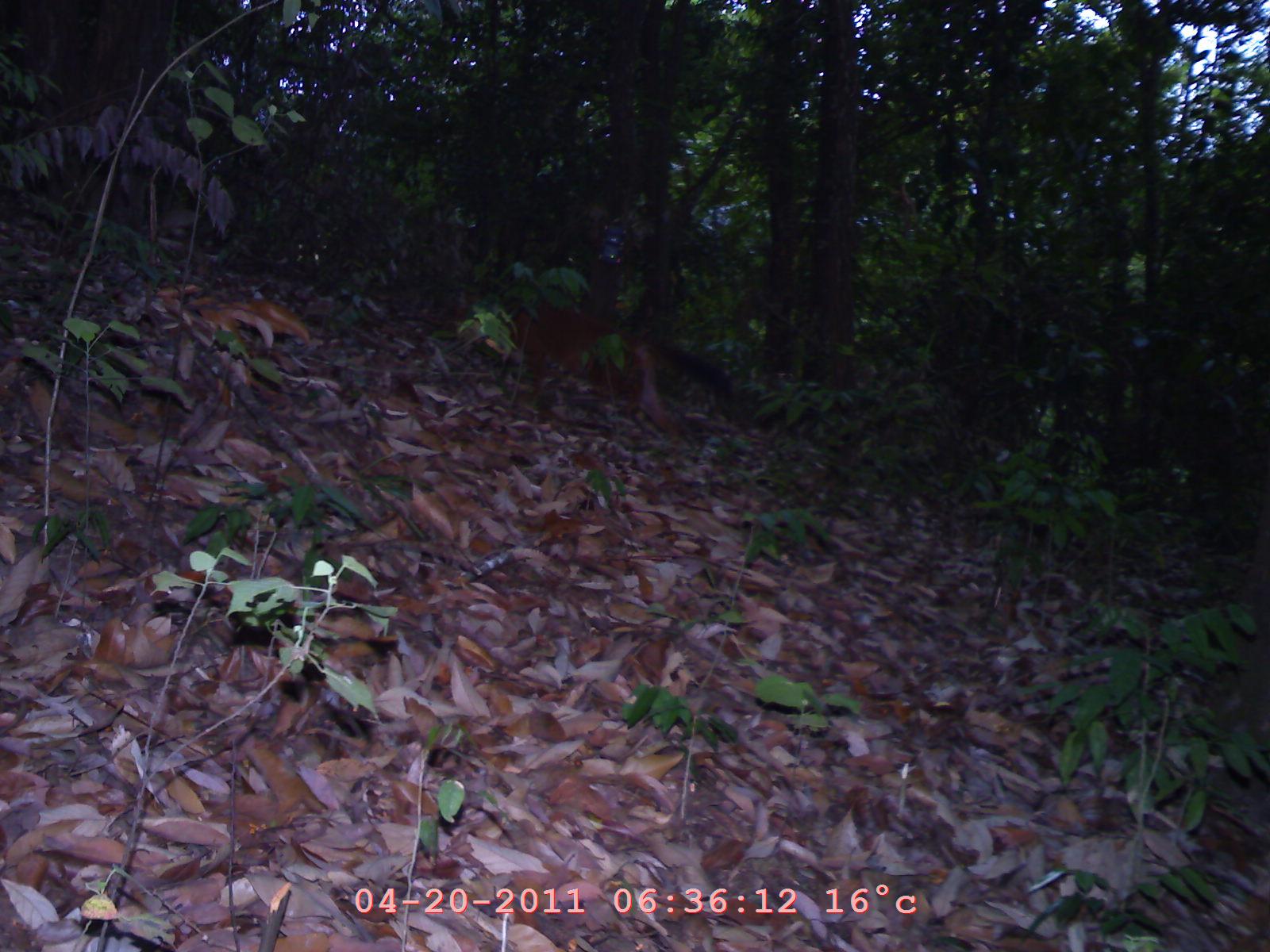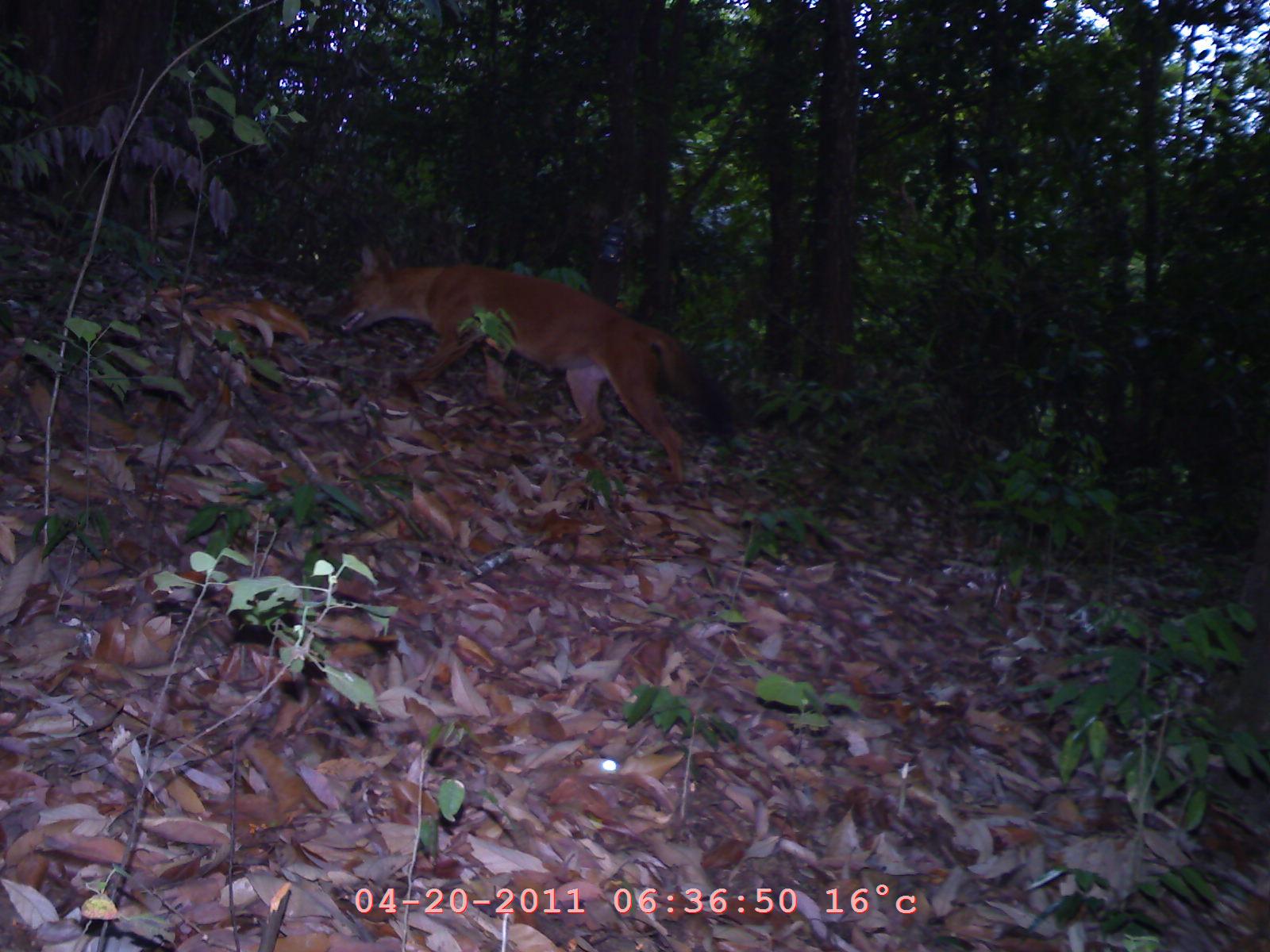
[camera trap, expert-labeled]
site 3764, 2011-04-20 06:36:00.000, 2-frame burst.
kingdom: Animalia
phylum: Chordata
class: Mammalia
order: Carnivora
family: Canidae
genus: Cuon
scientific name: Cuon alpinus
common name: dhole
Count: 1.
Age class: adult.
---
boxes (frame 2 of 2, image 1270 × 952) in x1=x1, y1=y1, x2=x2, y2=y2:
cuon alpinus: x1=338, y1=241, x2=689, y2=485